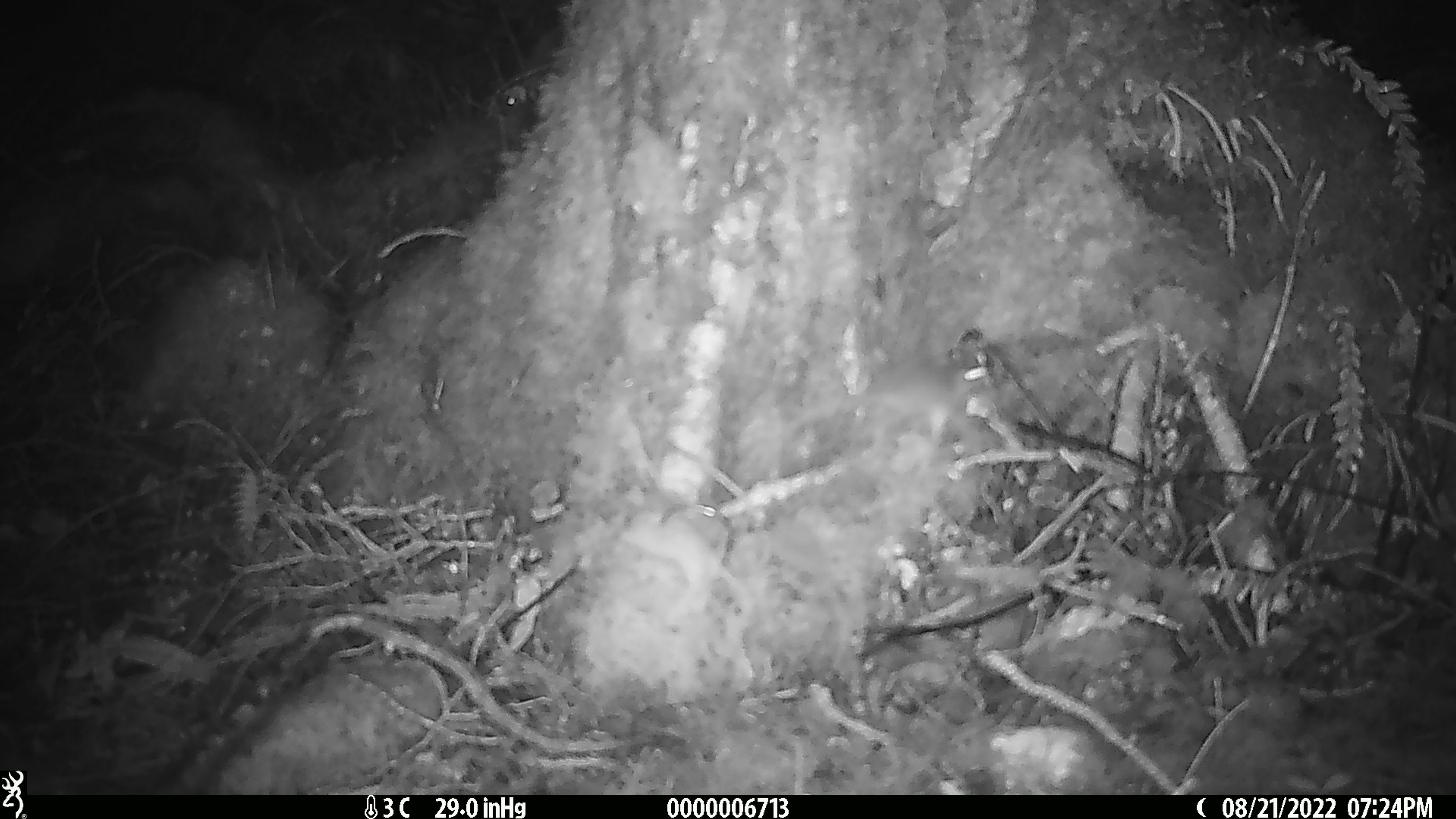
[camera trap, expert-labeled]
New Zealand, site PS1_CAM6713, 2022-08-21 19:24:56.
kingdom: Animalia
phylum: Chordata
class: Mammalia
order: Rodentia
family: Muridae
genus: Mus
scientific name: Mus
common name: mouse